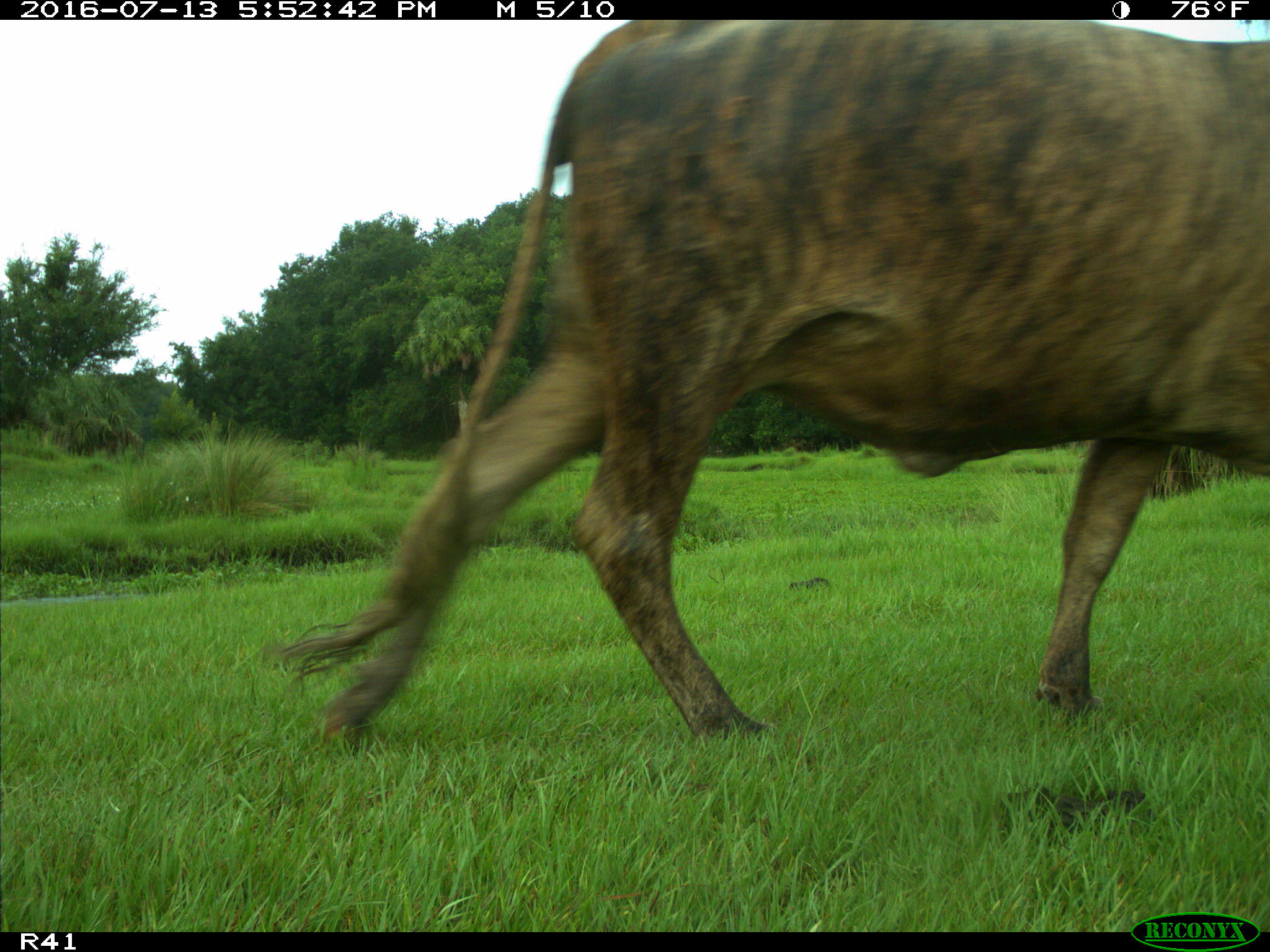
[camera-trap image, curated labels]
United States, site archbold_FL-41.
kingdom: Animalia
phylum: Chordata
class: Mammalia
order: Artiodactyla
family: Bovidae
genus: Bos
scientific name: Bos taurus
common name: domestic cow